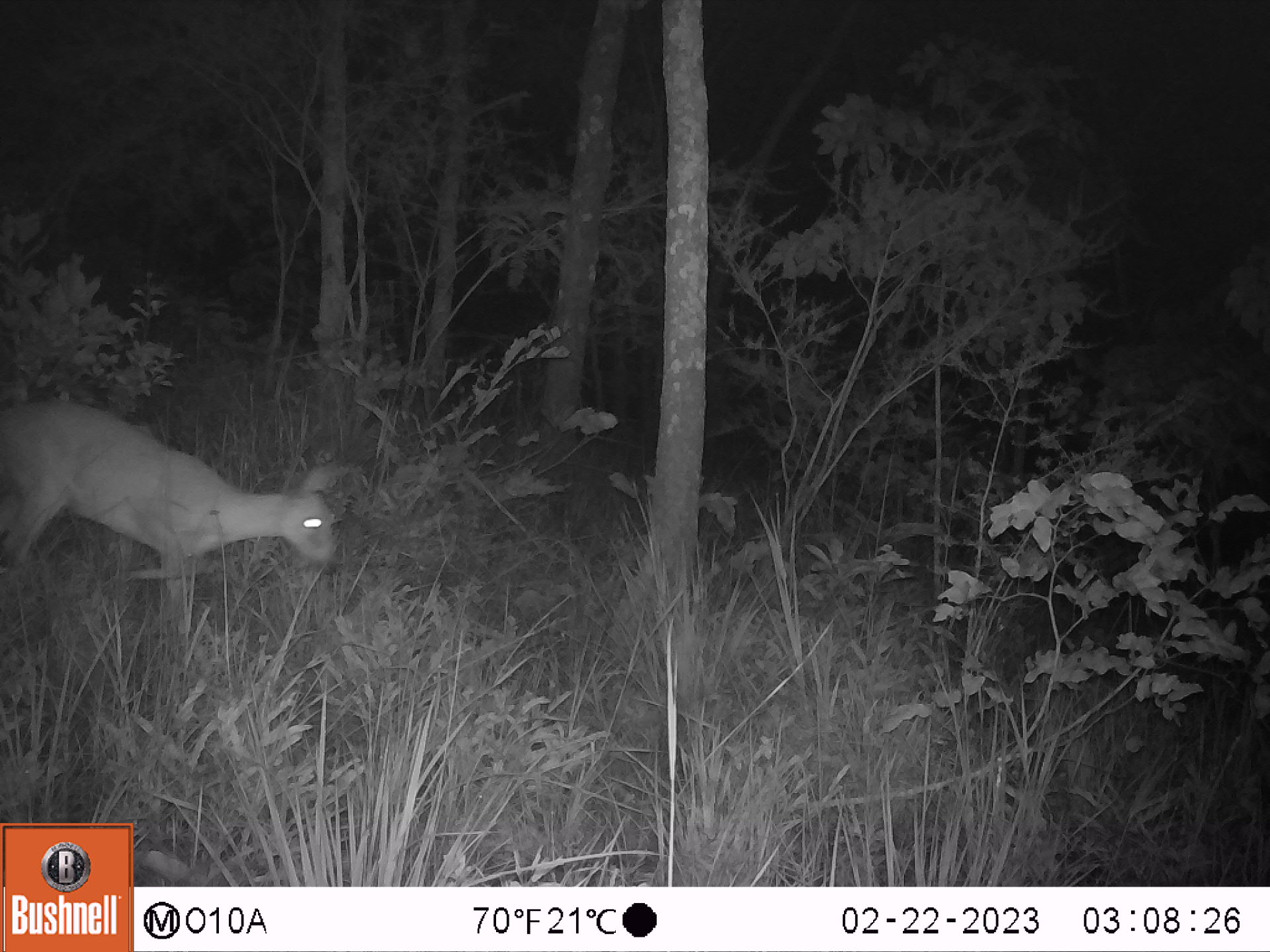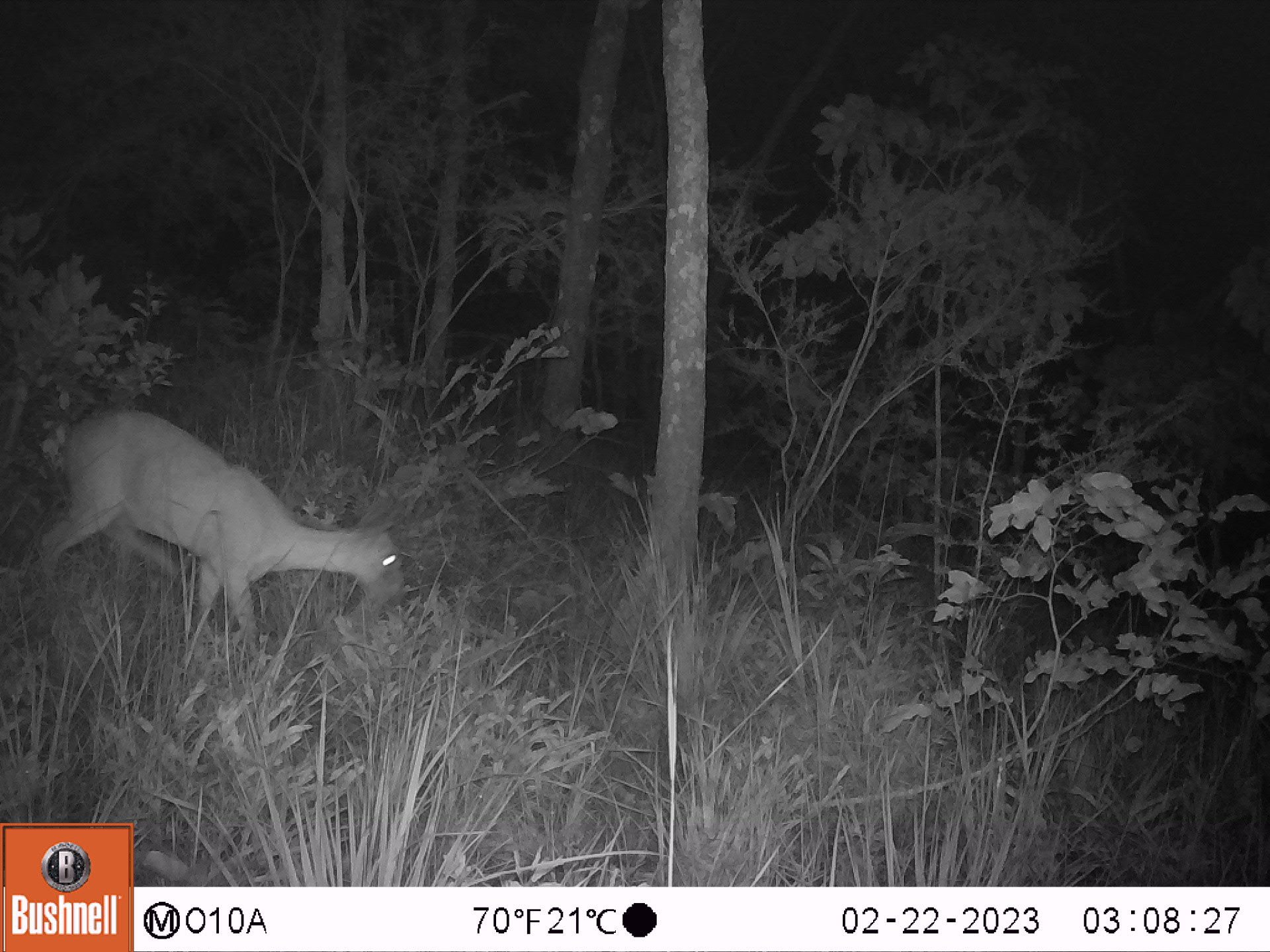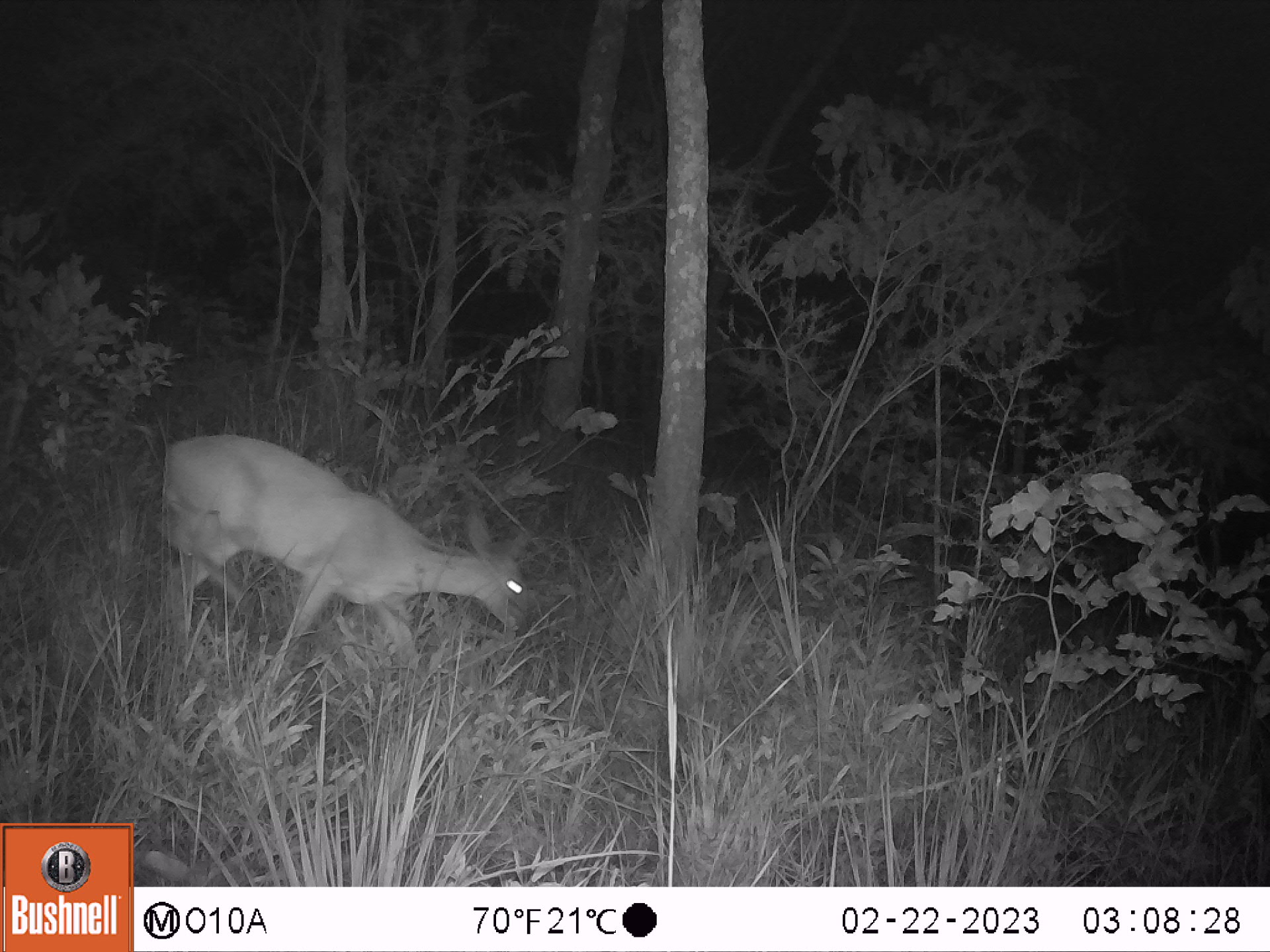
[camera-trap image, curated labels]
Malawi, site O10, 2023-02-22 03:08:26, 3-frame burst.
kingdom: Animalia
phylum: Chordata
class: Mammalia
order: Artiodactyla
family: Bovidae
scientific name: Antilopinae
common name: small antelope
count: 1